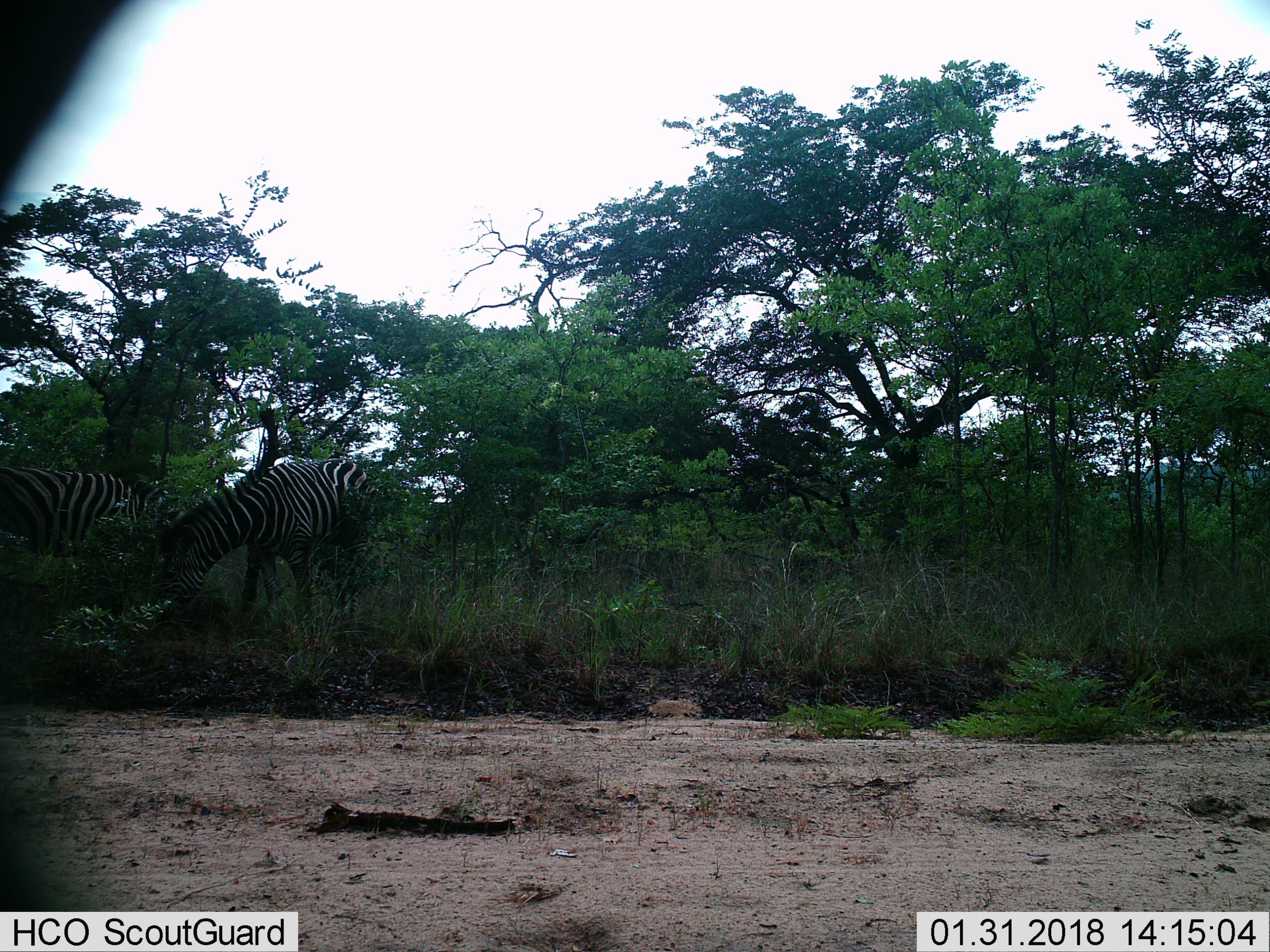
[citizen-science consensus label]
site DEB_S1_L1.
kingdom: Animalia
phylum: Chordata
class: Mammalia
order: Perissodactyla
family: Equidae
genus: Equus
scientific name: Equus quagga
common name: plains zebra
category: zebraplains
Zebraplains (plains zebra) (Equus quagga), count 2. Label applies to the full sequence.